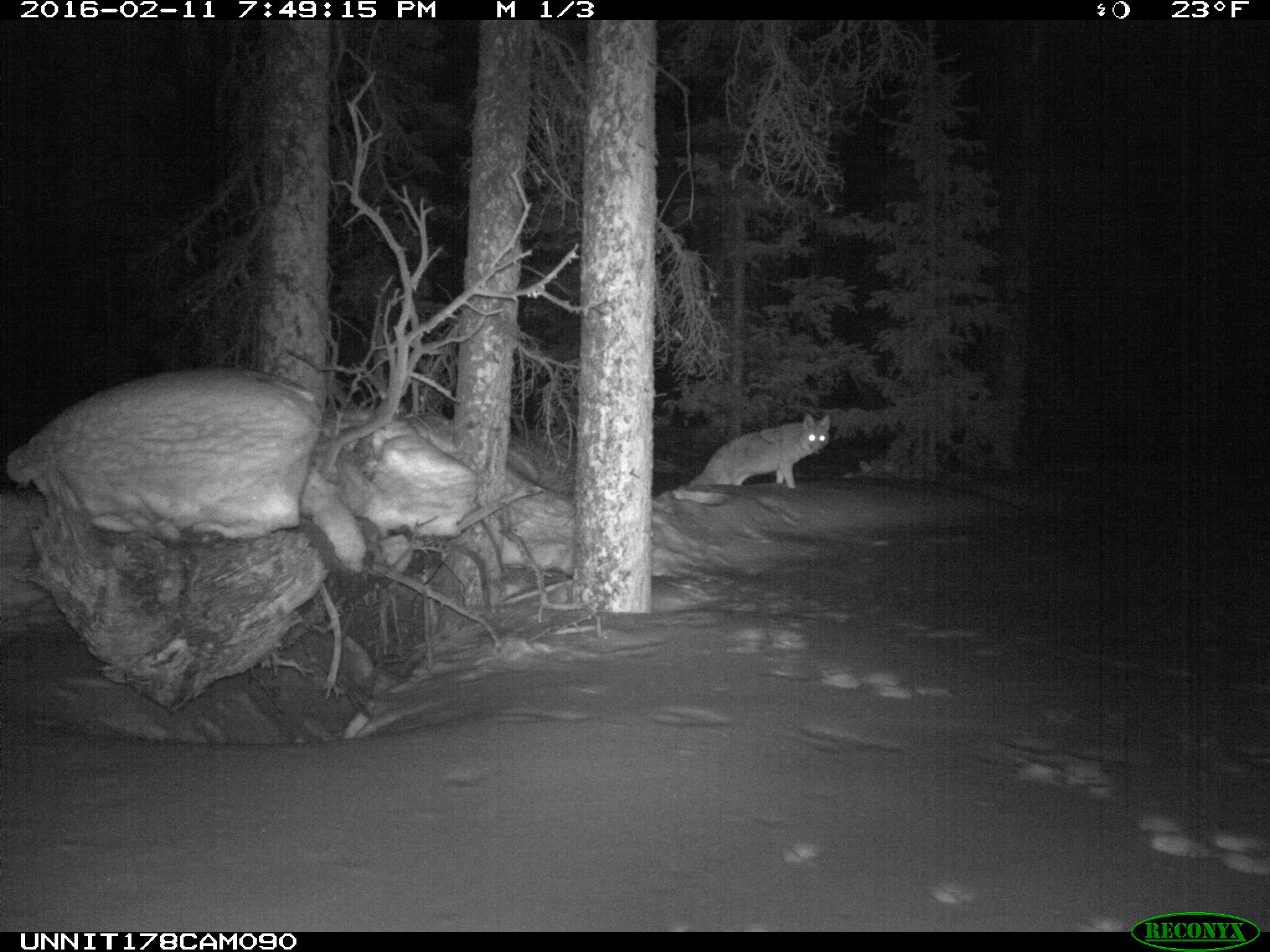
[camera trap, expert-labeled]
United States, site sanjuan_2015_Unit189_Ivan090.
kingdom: Animalia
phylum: Chordata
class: Mammalia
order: Carnivora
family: Canidae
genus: Canis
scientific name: Canis latrans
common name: coyote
Canis latrans (coyote).